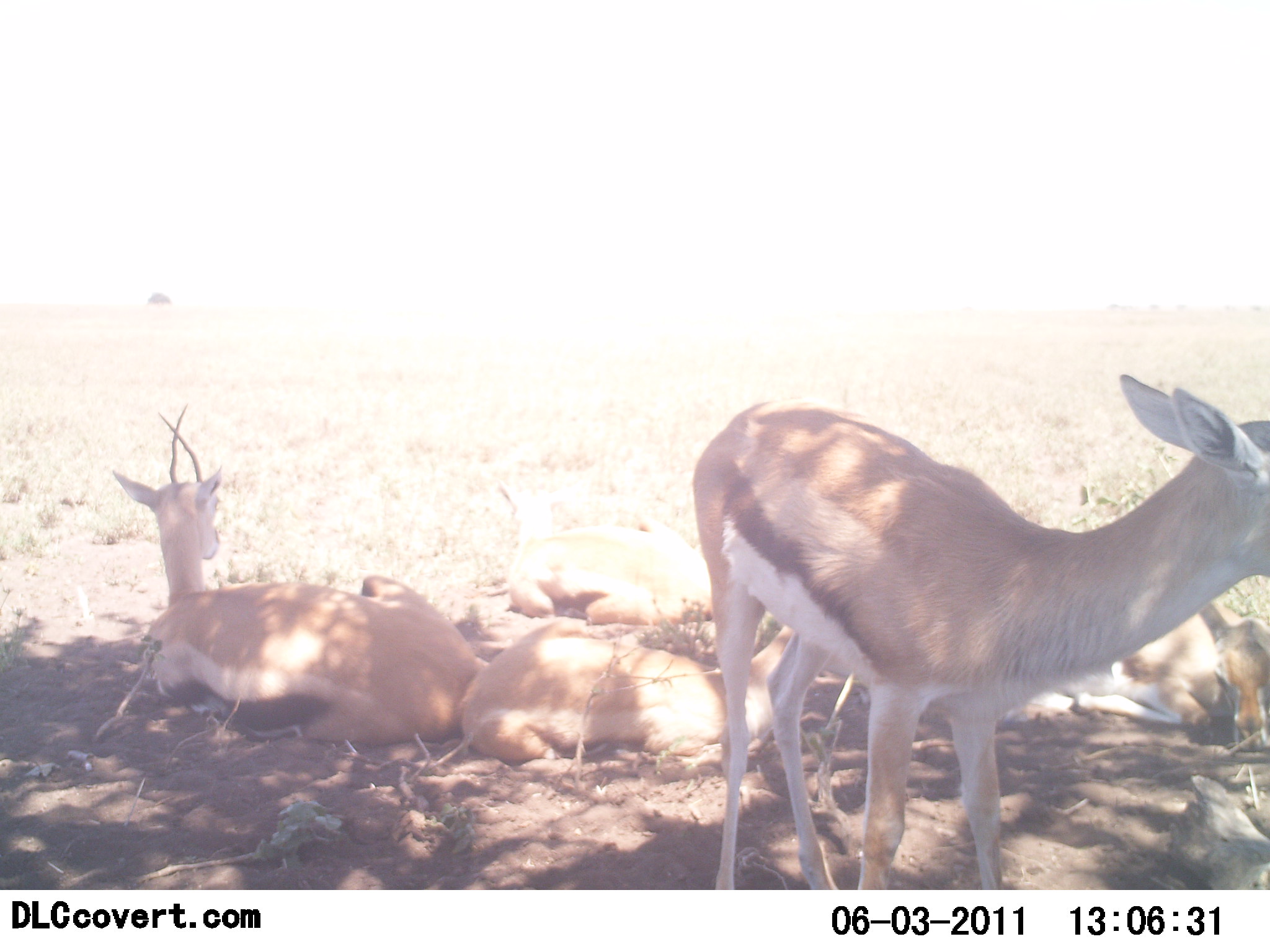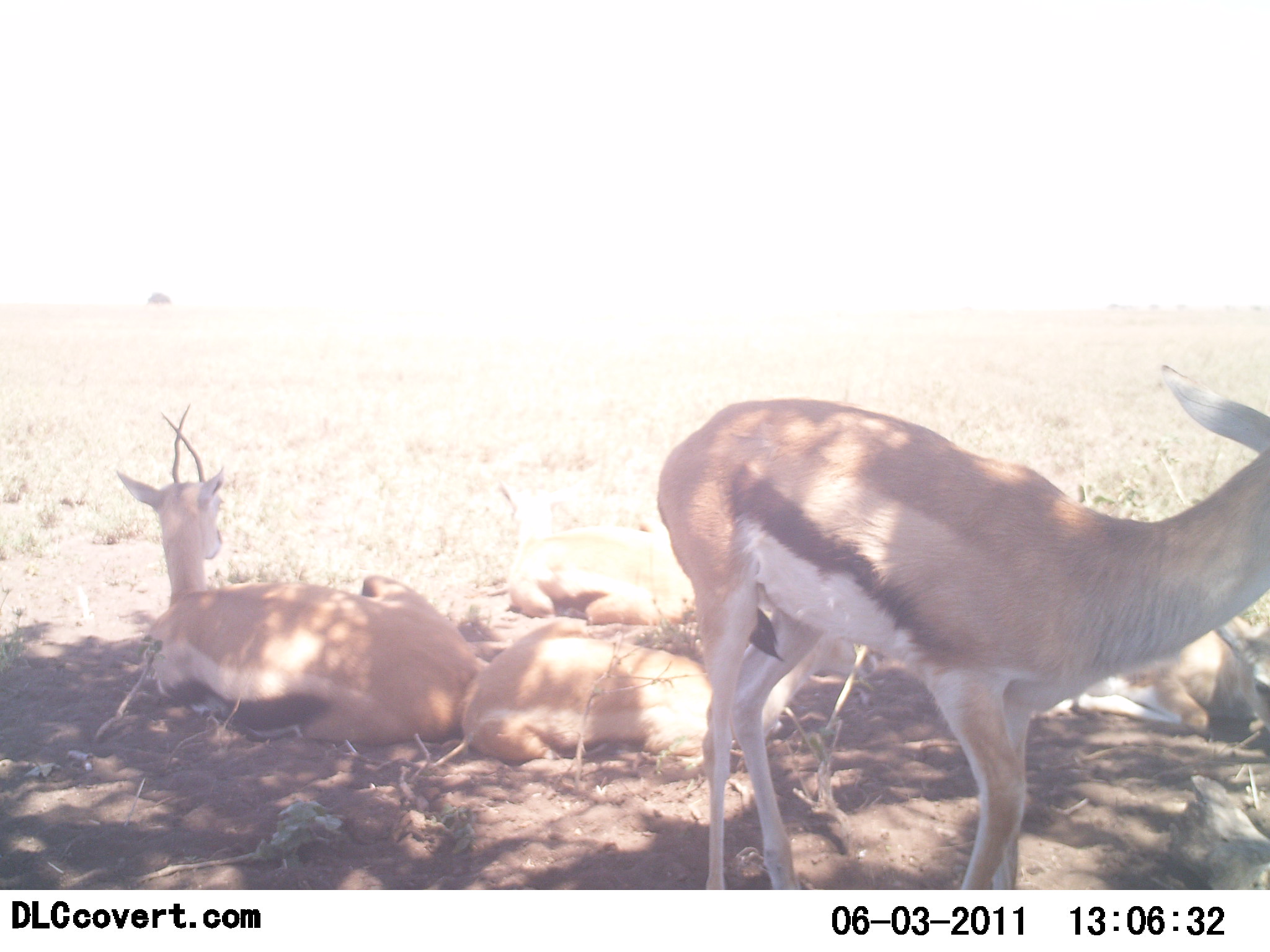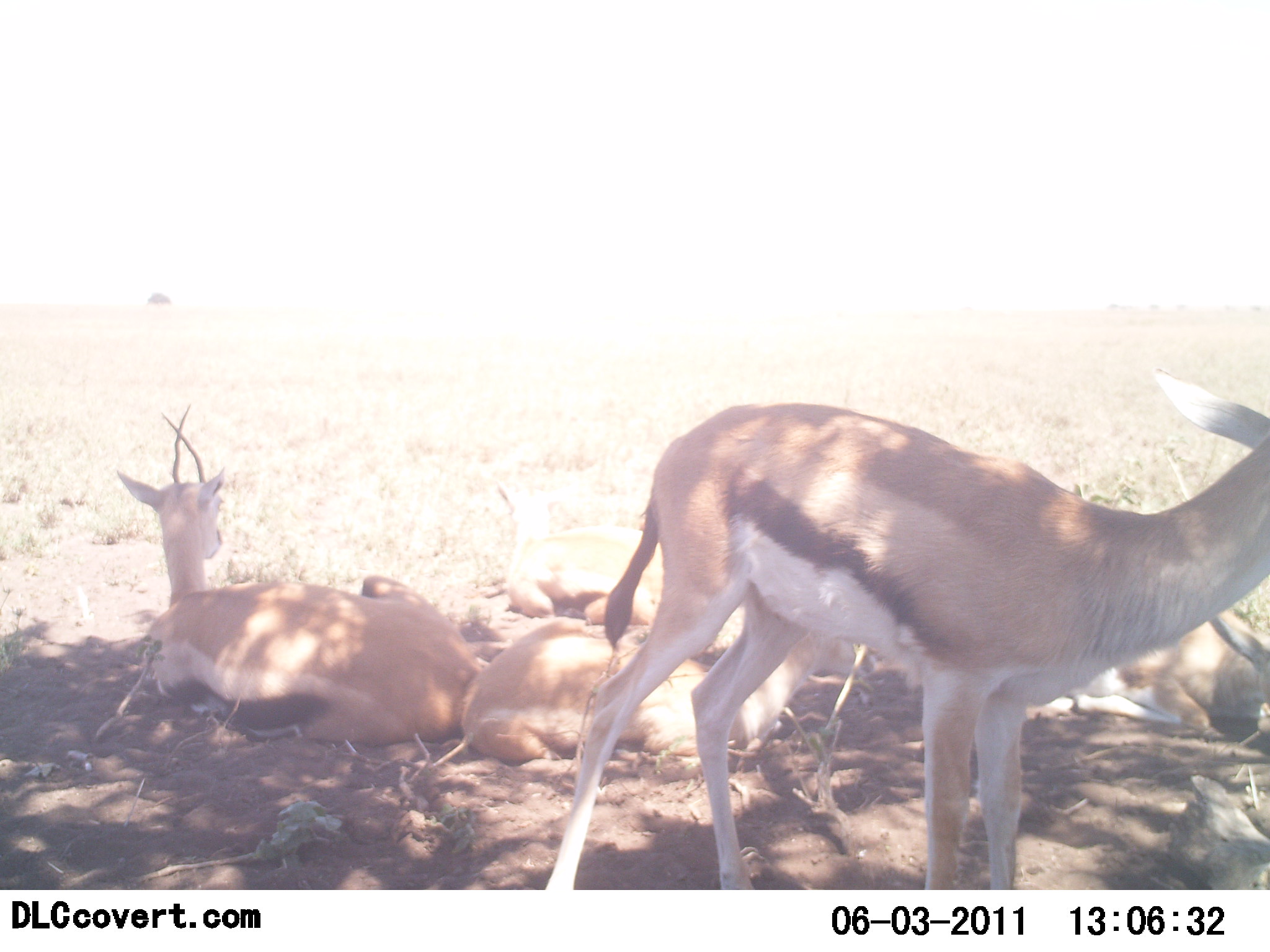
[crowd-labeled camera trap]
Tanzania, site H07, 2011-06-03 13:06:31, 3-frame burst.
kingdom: Animalia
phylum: Chordata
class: Mammalia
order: Artiodactyla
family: Bovidae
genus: Eudorcas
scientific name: Eudorcas thomsonii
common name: thomson's gazelle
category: gazellethomsons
Gazellethomsons (thomson's gazelle) (Eudorcas thomsonii), count 5. Behavior (volunteer vote fractions): standing 60%, resting 100%, moving 0%, interacting 7%. Young present (vote fraction): 13%. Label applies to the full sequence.